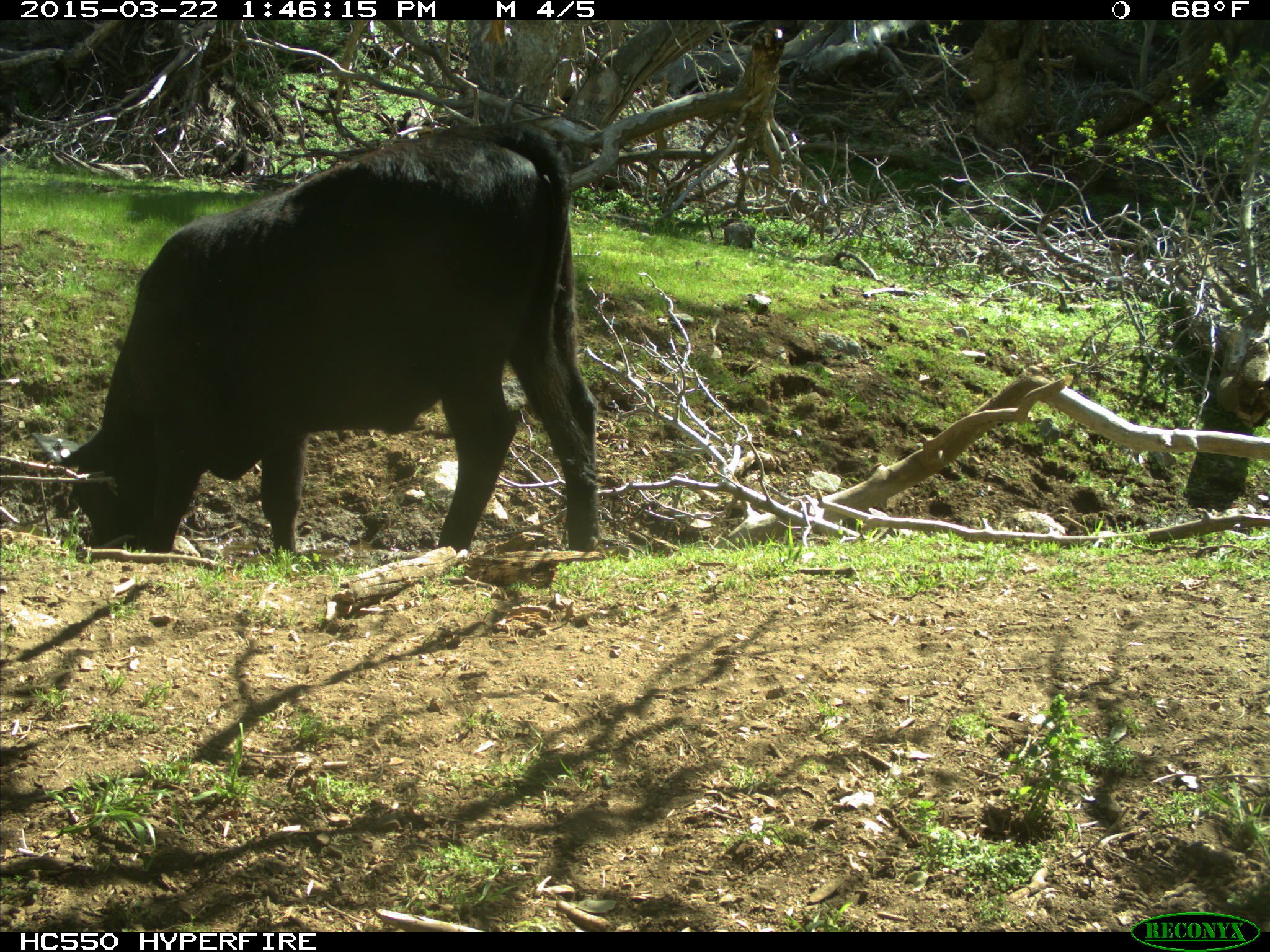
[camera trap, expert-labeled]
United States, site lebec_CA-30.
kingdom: Animalia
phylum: Chordata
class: Mammalia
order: Artiodactyla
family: Bovidae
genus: Bos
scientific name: Bos taurus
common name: domestic cow